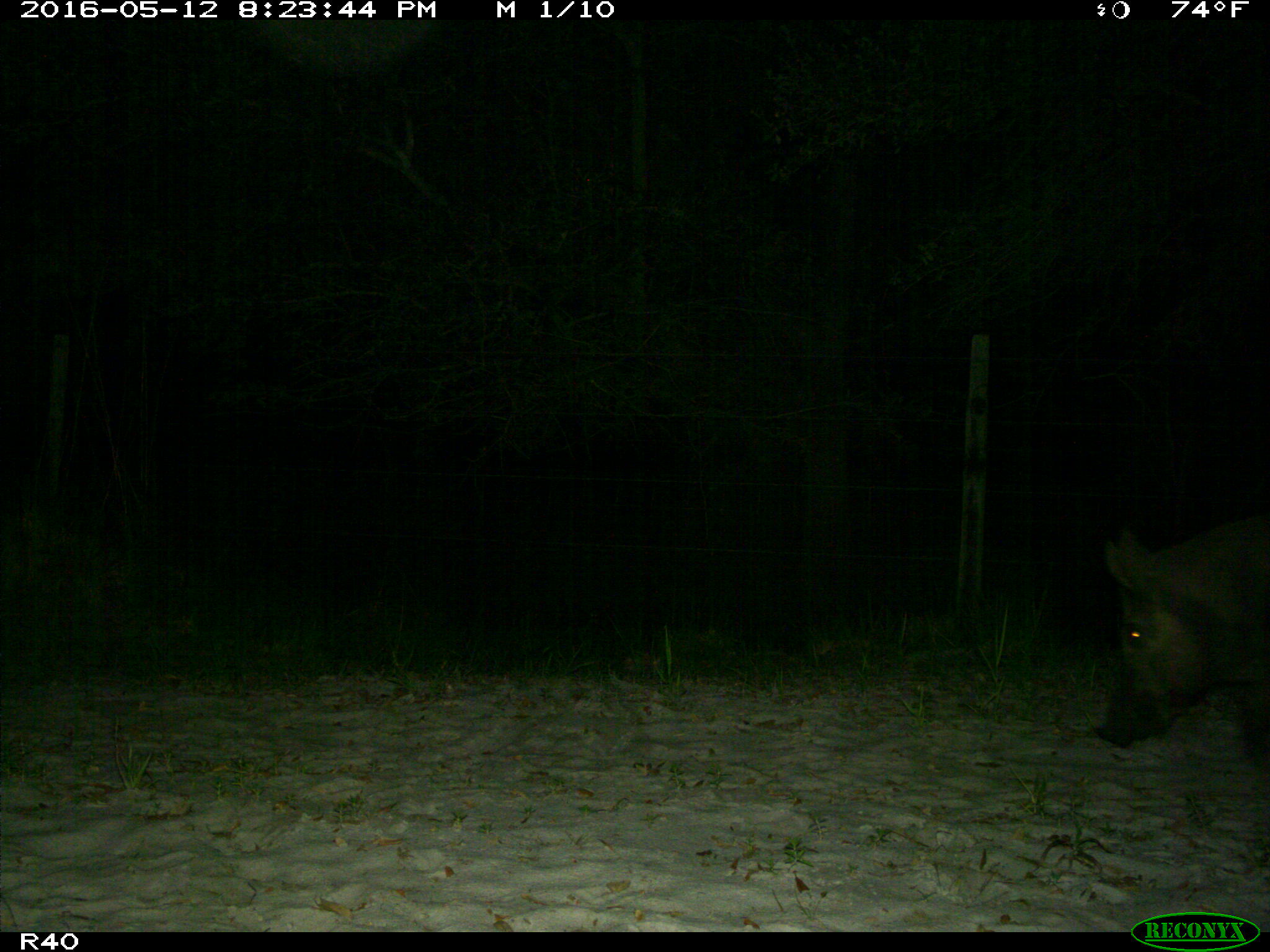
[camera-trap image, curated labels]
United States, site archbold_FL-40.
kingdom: Animalia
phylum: Chordata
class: Mammalia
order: Artiodactyla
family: Suidae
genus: Sus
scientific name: Sus scrofa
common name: wild boar